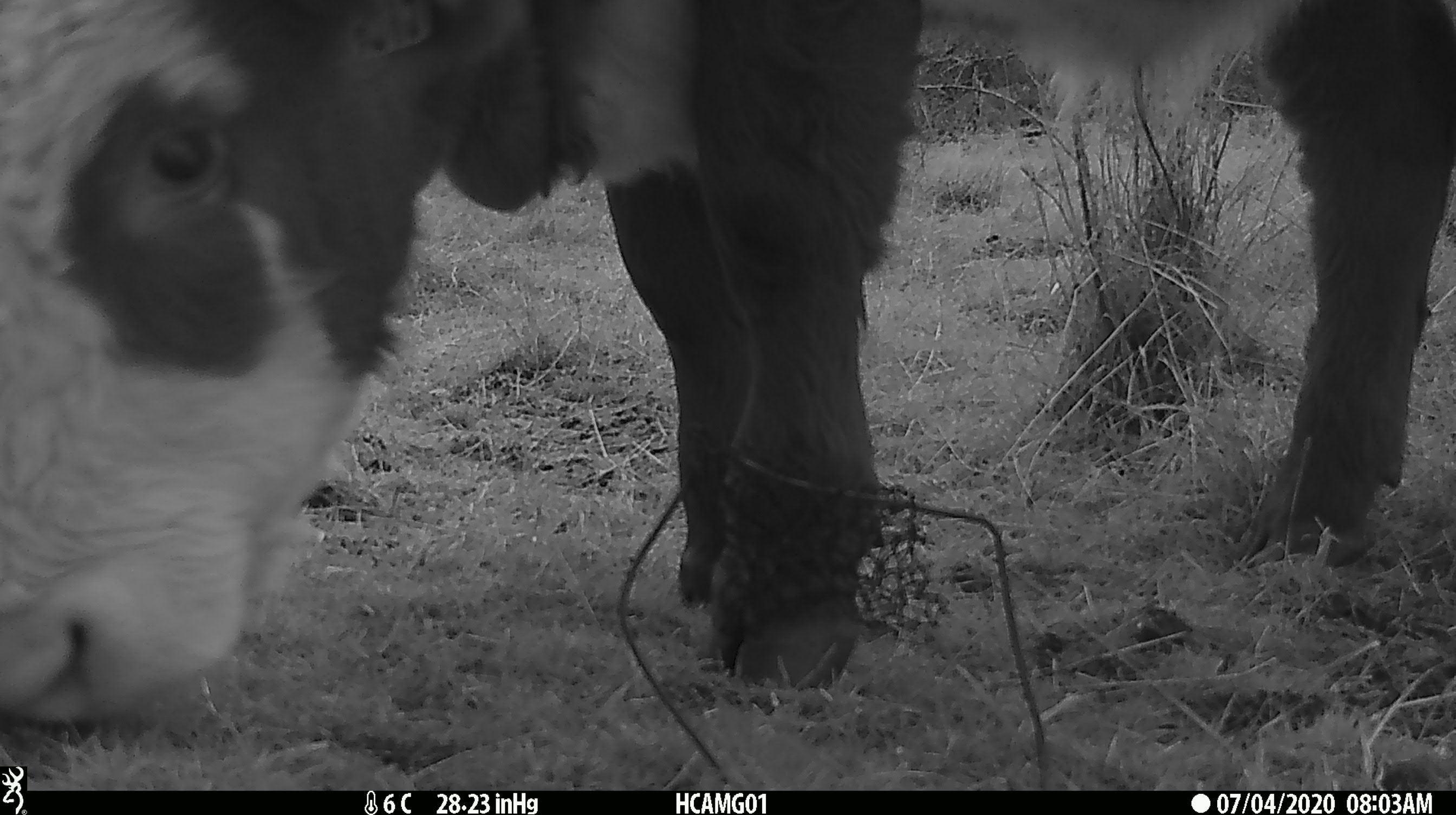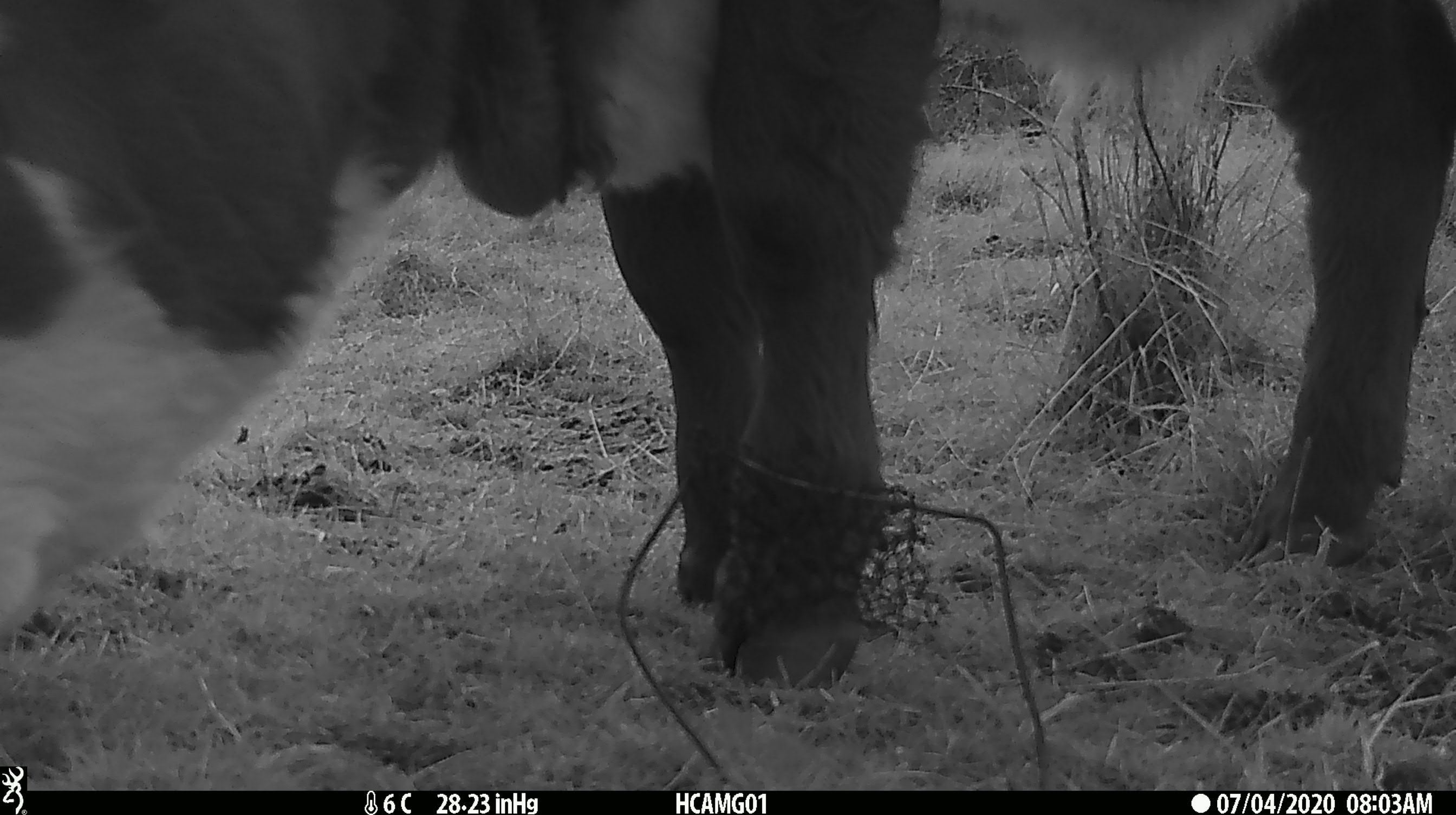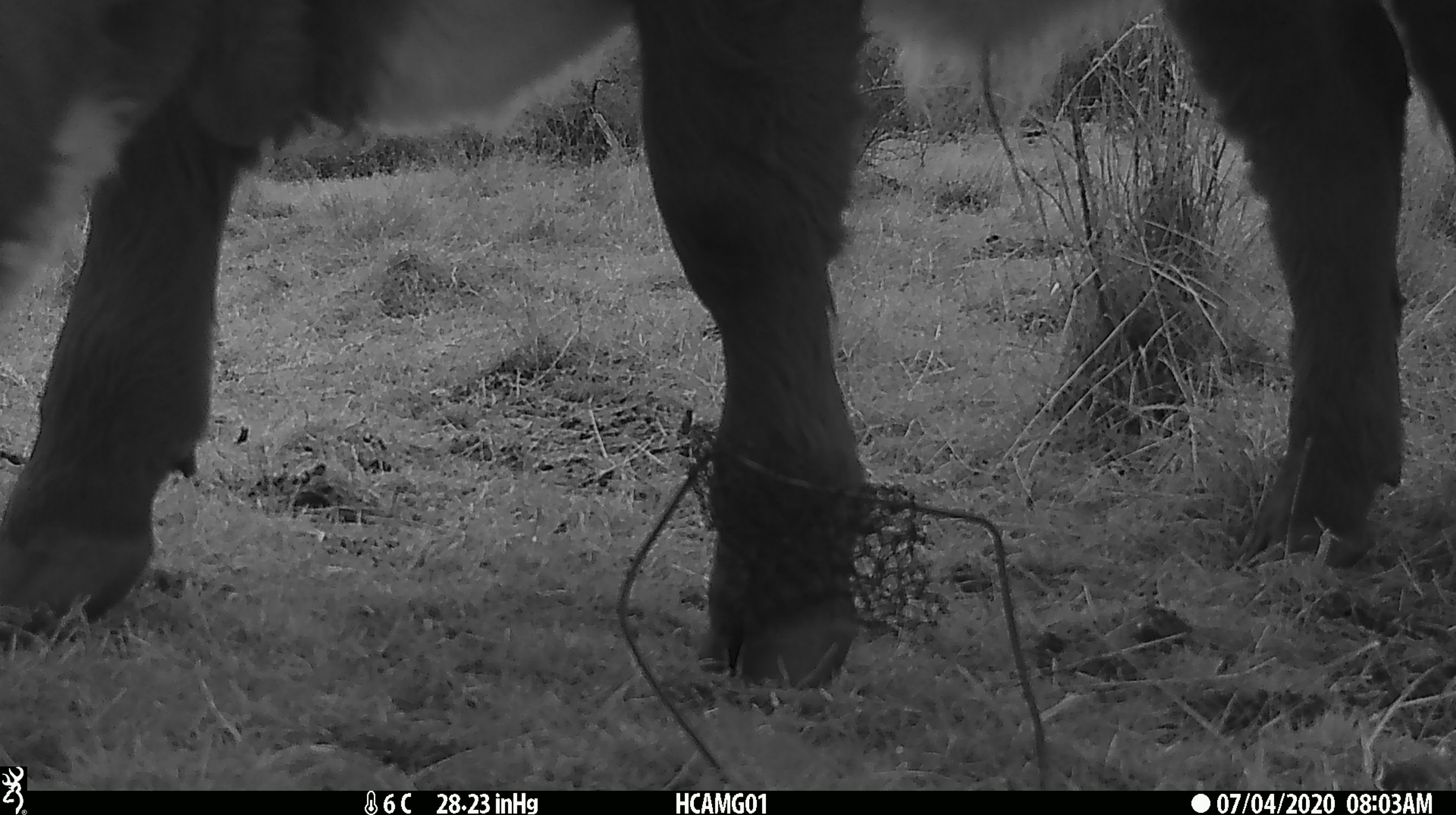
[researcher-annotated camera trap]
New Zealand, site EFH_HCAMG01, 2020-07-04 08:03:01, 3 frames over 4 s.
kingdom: Animalia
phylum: Chordata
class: Mammalia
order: Artiodactyla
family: Bovidae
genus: Bos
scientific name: Bos taurus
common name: domestic cow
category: cow